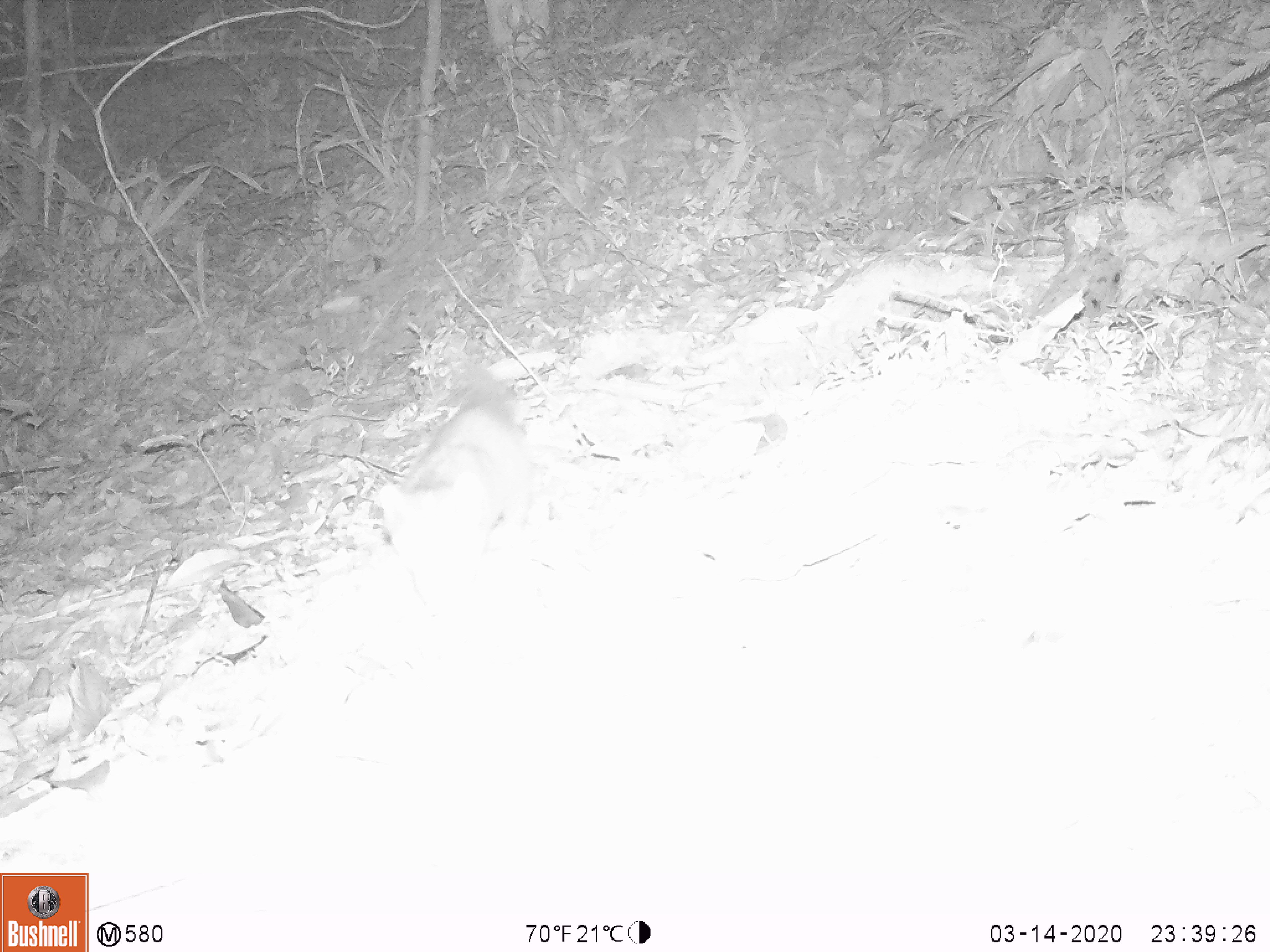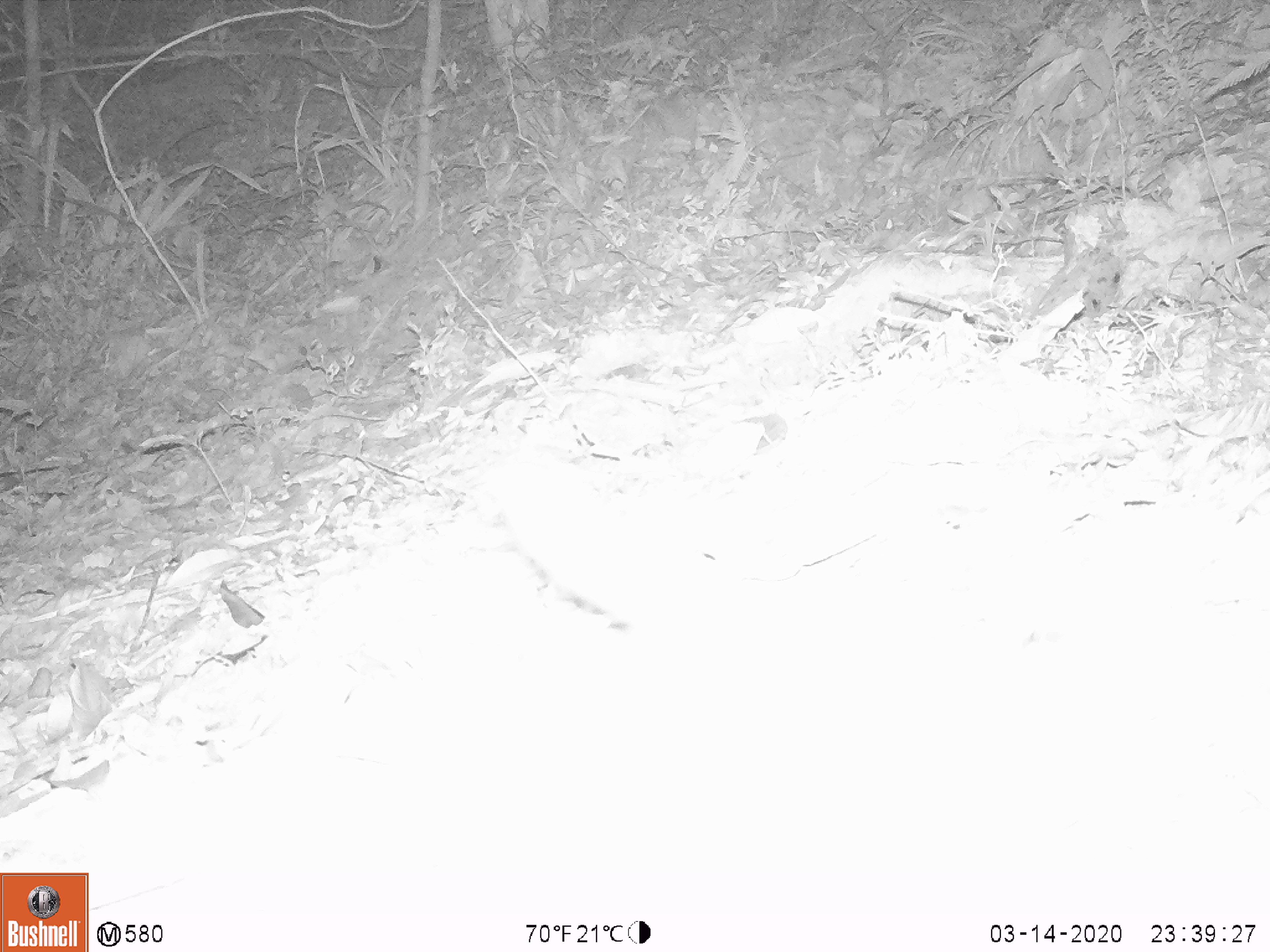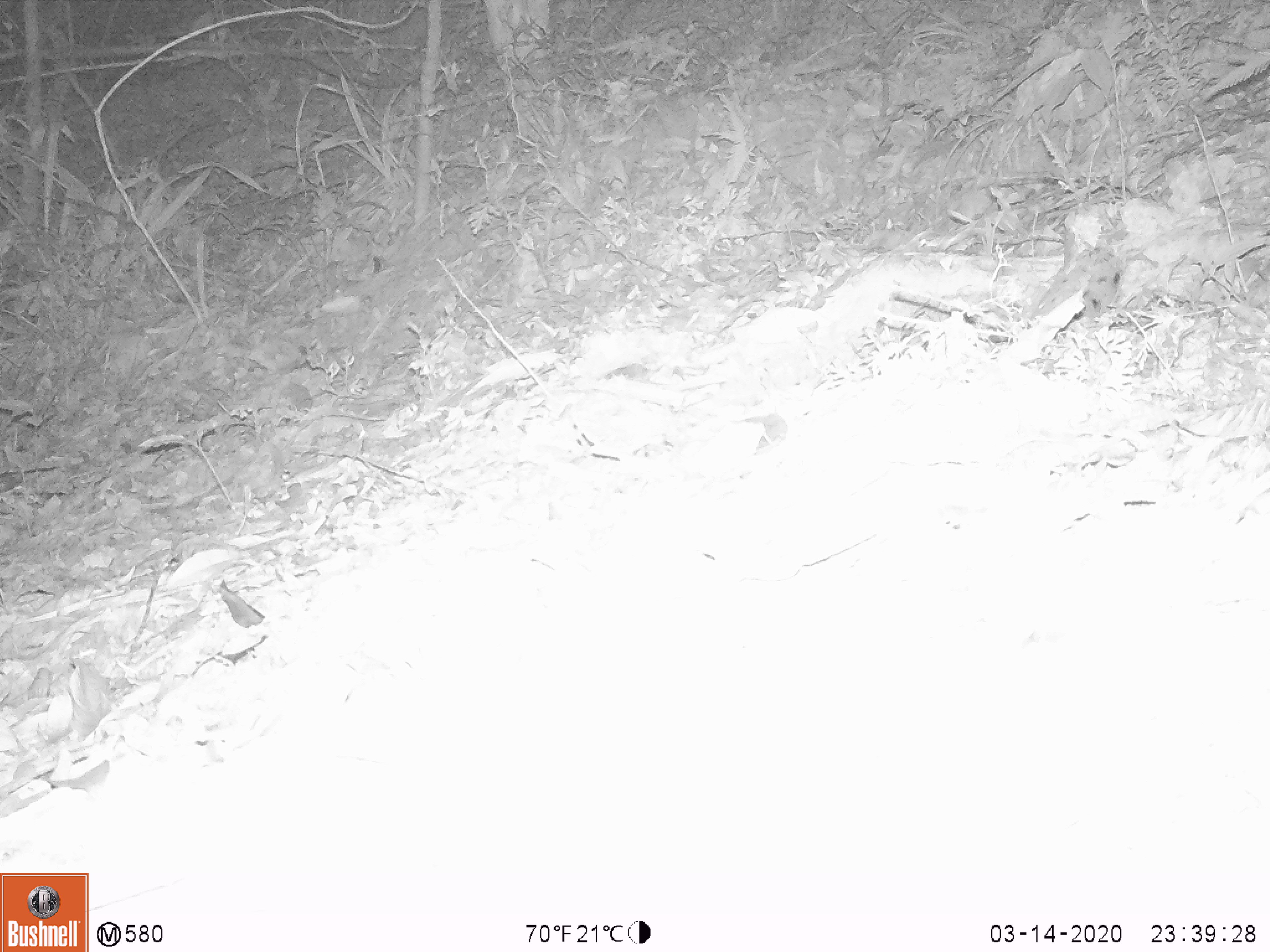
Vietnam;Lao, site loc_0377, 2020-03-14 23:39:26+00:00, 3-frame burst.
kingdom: Animalia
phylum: Chordata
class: Mammalia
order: Carnivora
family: Mustelidae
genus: Melogale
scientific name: Melogale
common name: ferret badger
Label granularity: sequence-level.